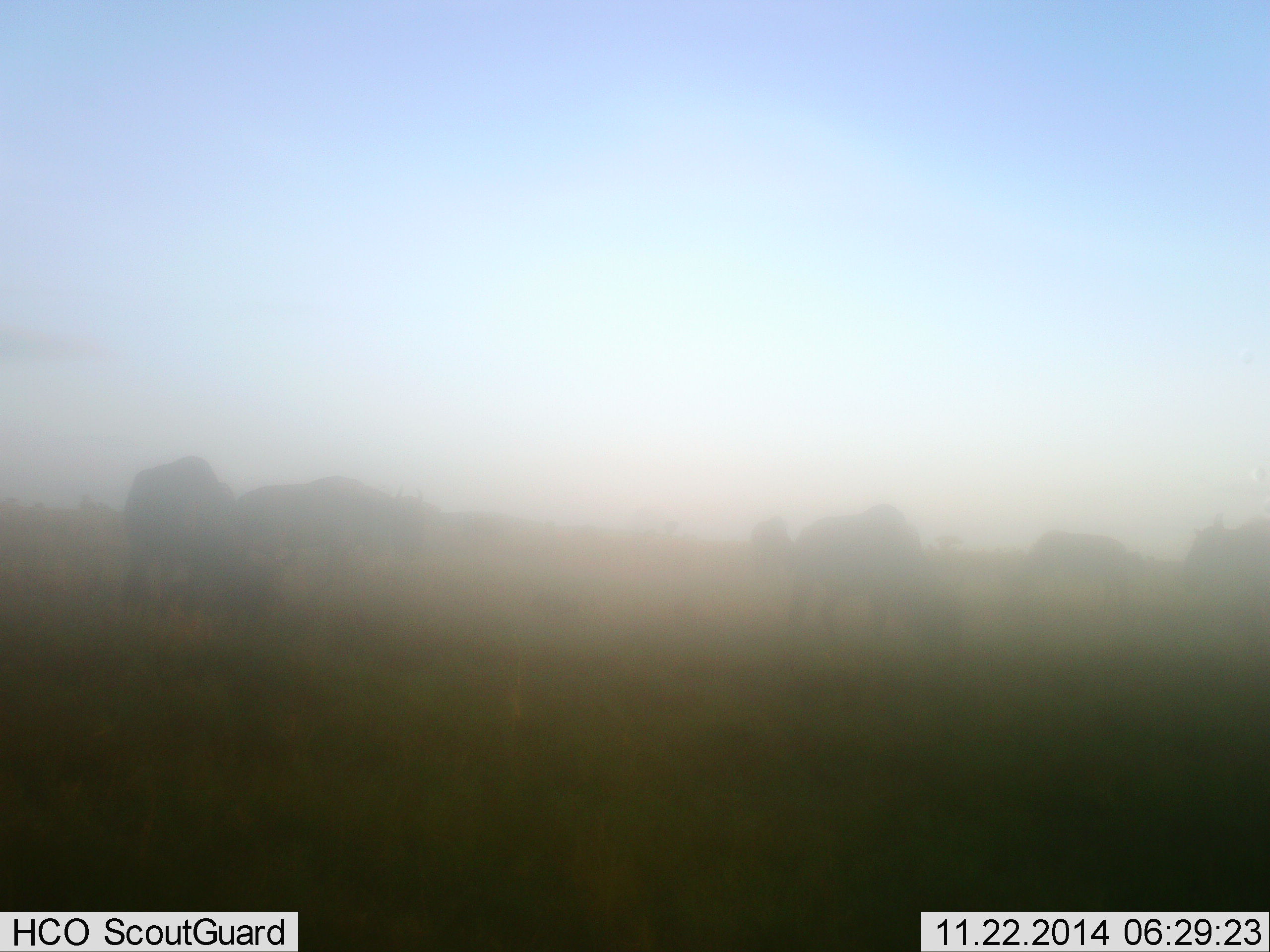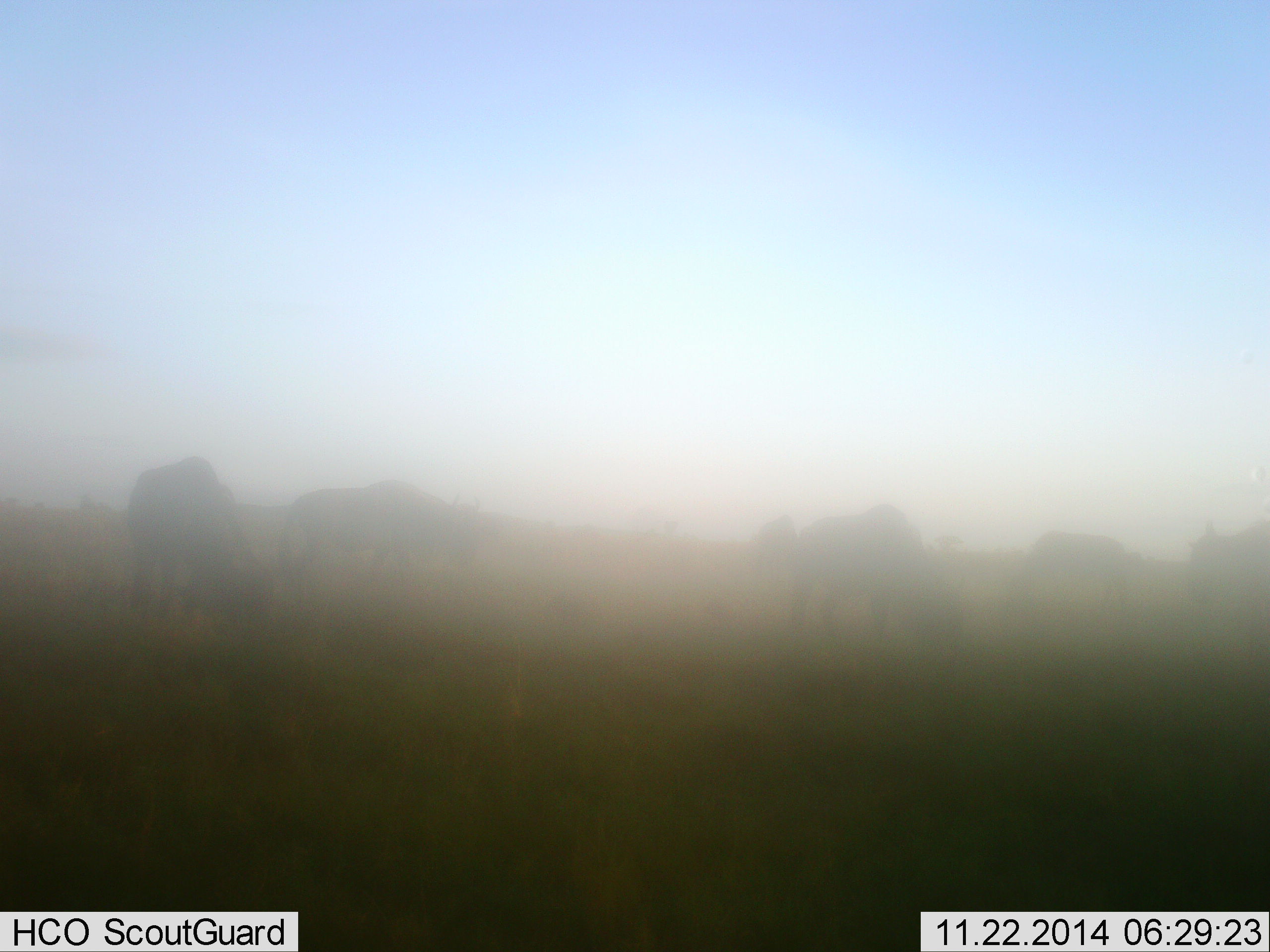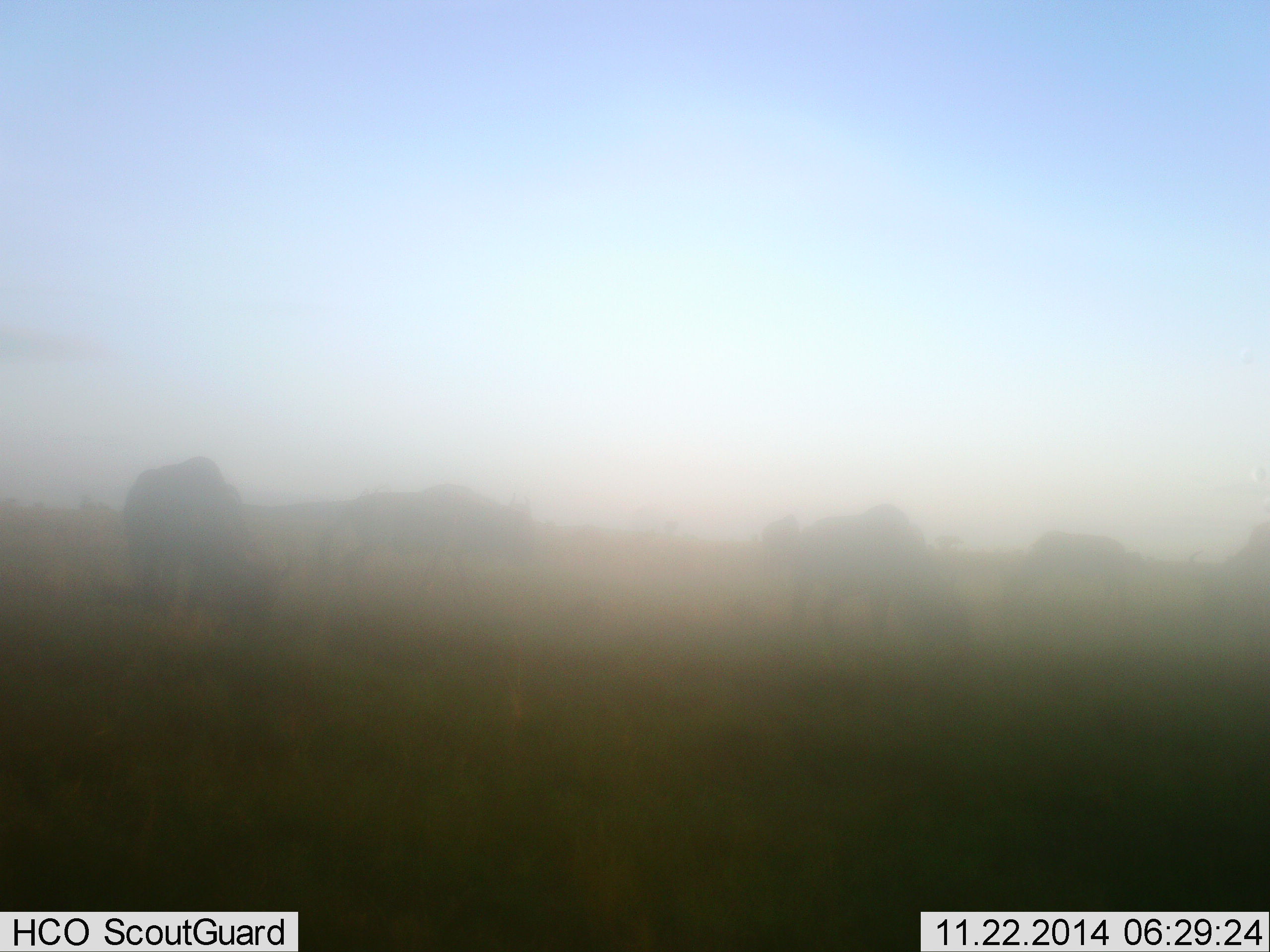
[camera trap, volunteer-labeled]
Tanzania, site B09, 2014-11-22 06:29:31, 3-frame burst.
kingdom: Animalia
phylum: Chordata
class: Mammalia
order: Artiodactyla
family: Bovidae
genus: Connochaetes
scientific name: Connochaetes taurinus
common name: blue wildebeest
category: wildebeest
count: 6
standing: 50%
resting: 0%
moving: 50%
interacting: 0%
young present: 0%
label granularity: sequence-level